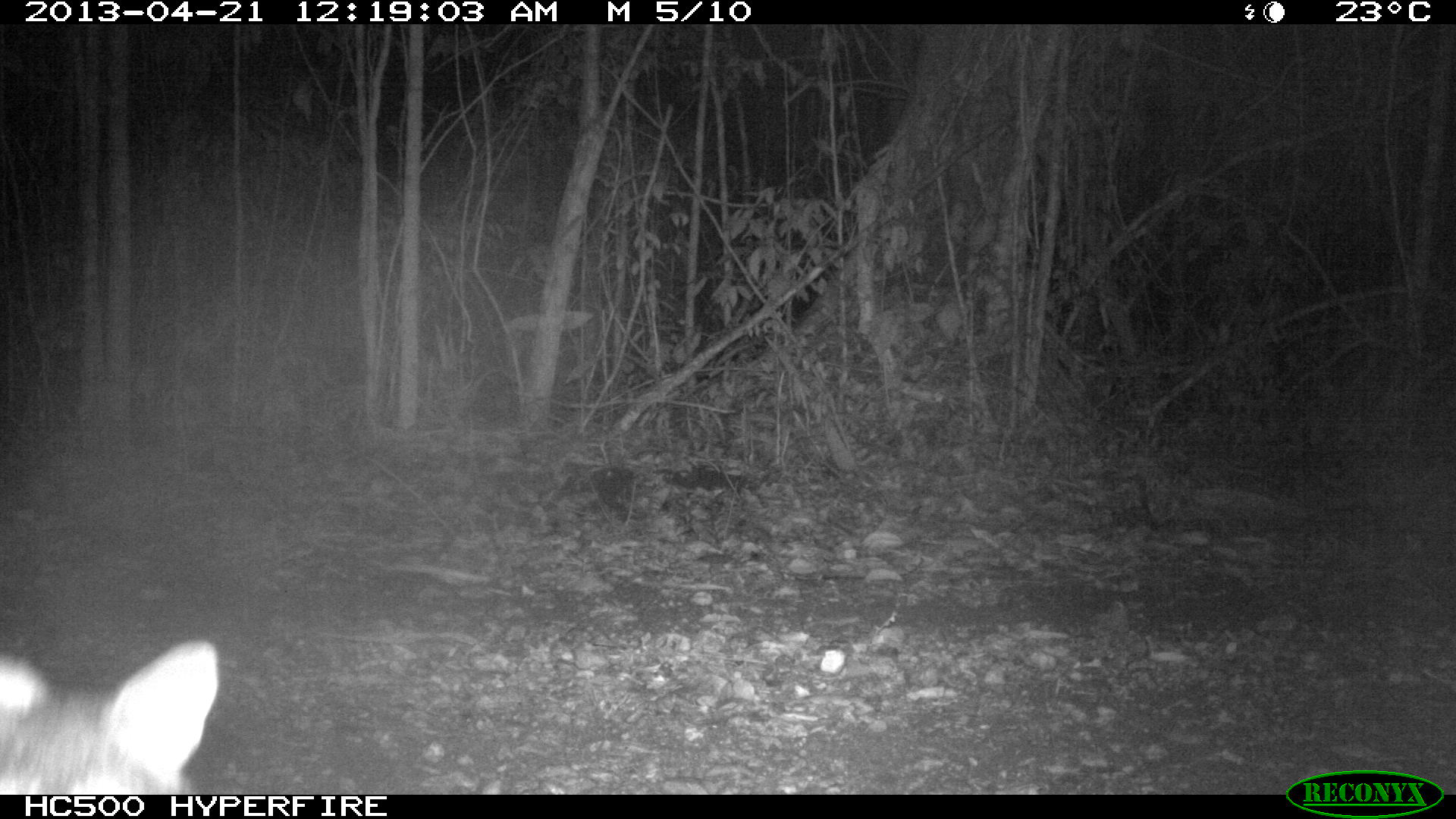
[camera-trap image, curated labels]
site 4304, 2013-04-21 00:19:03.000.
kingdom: Animalia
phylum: Chordata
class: Mammalia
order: Carnivora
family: Canidae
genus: Urocyon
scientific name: Urocyon cinereoargenteus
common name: gray fox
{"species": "Urocyon cinereoargenteus (gray fox)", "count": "1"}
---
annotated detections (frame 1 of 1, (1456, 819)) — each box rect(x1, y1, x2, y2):
urocyon cinereoargenteus: rect(0, 640, 220, 794)